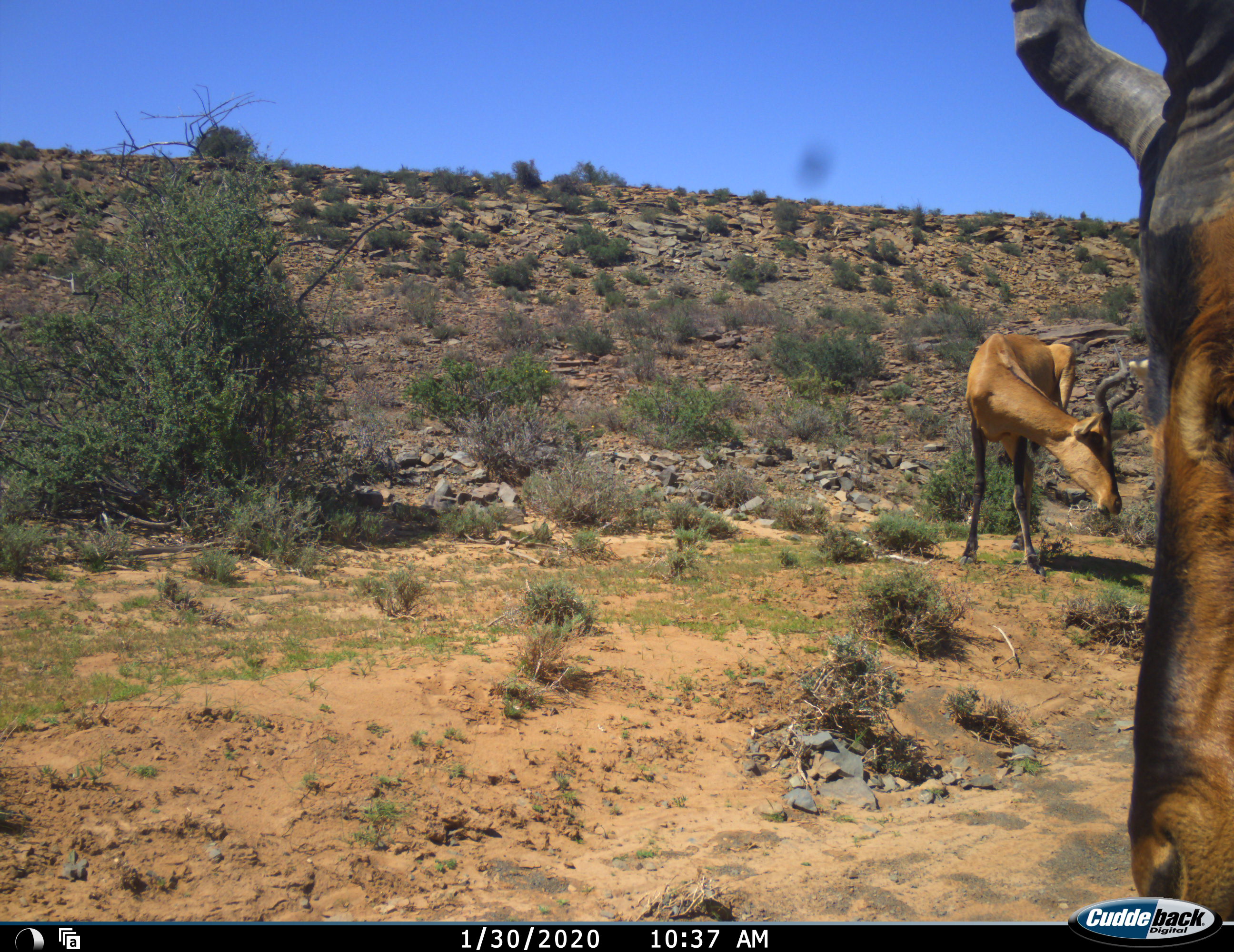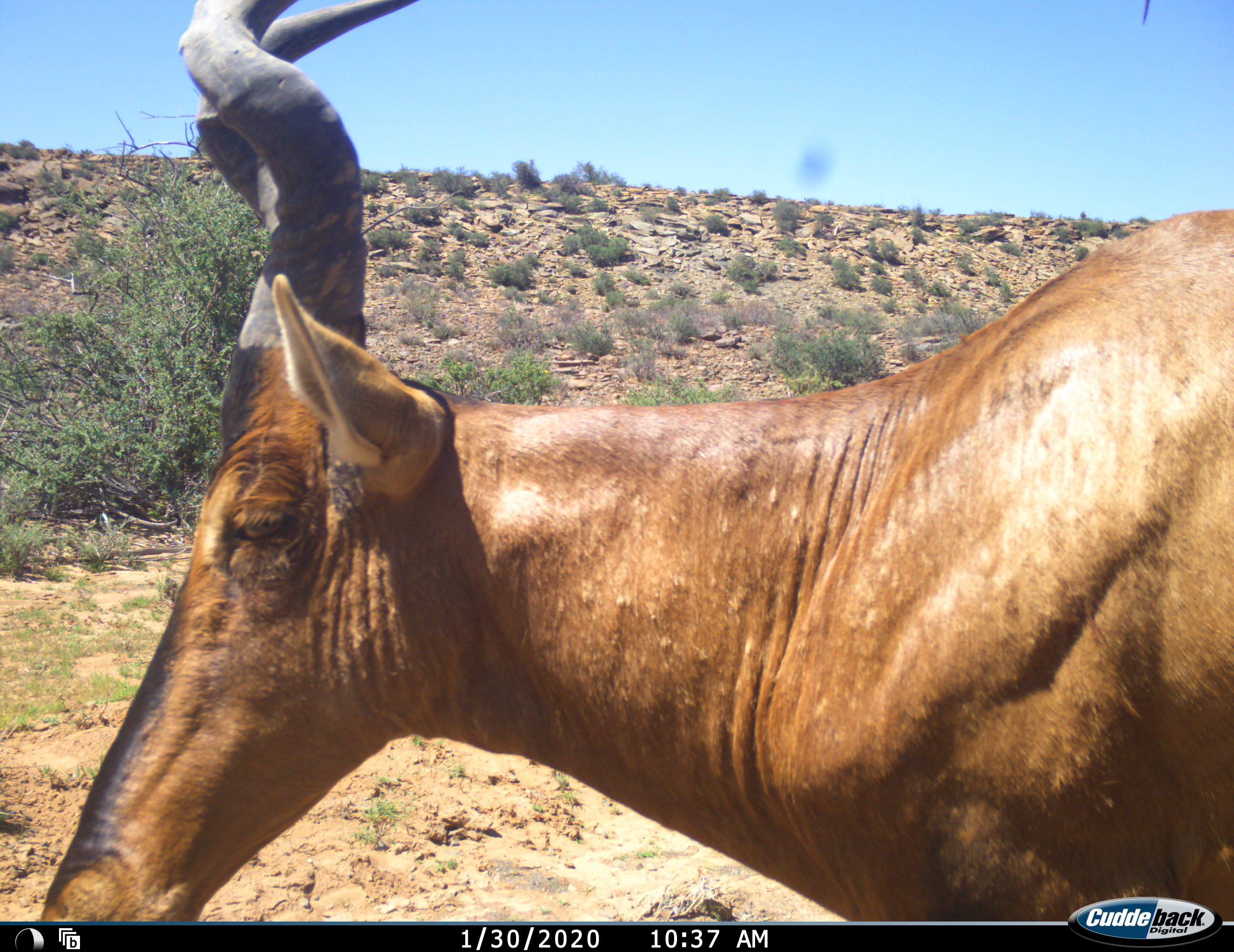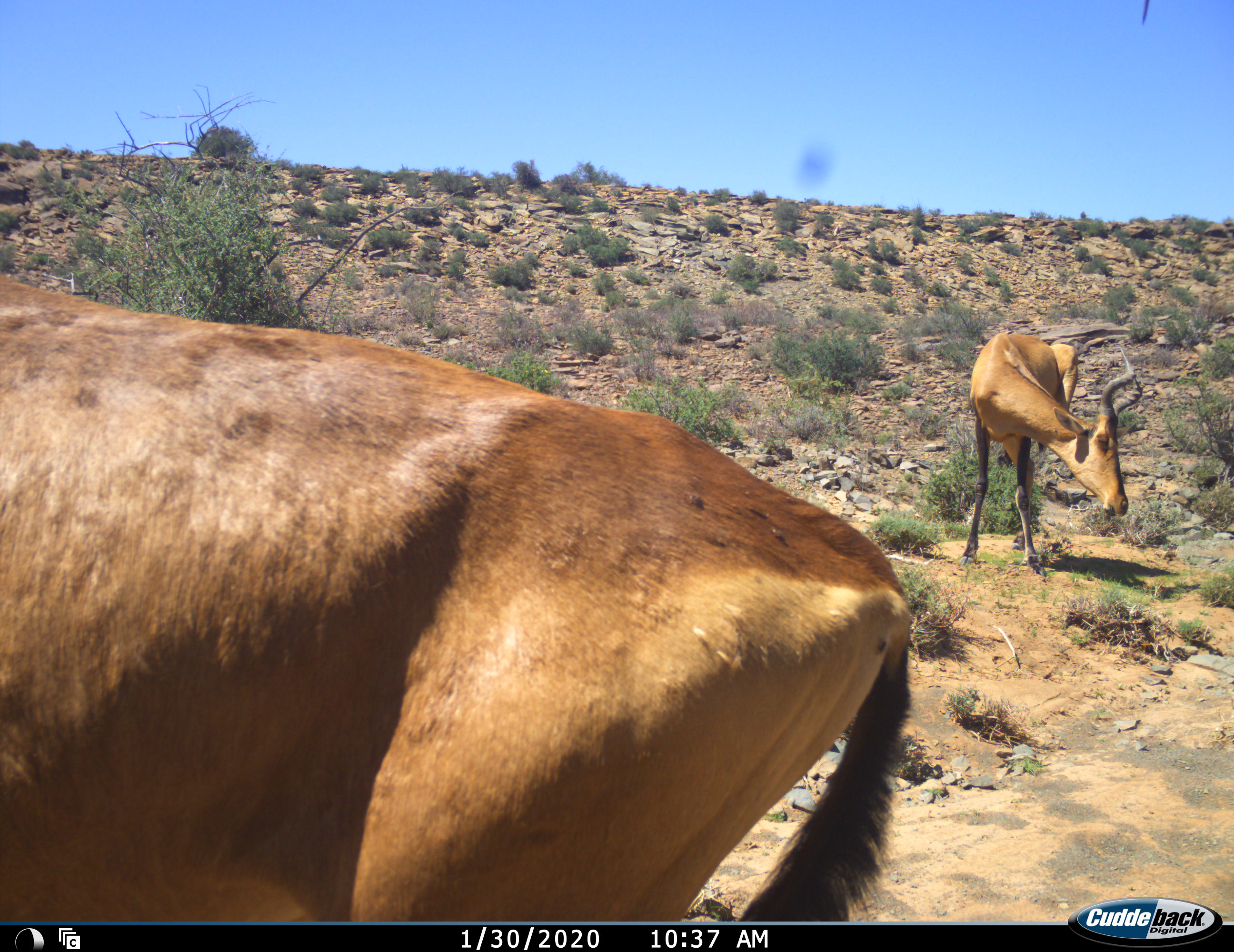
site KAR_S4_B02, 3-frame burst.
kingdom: Animalia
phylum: Chordata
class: Mammalia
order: Artiodactyla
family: Bovidae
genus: Alcelaphus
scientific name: Alcelaphus buselaphus caama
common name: red hartebeest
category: hartebeestred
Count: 2.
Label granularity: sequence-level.